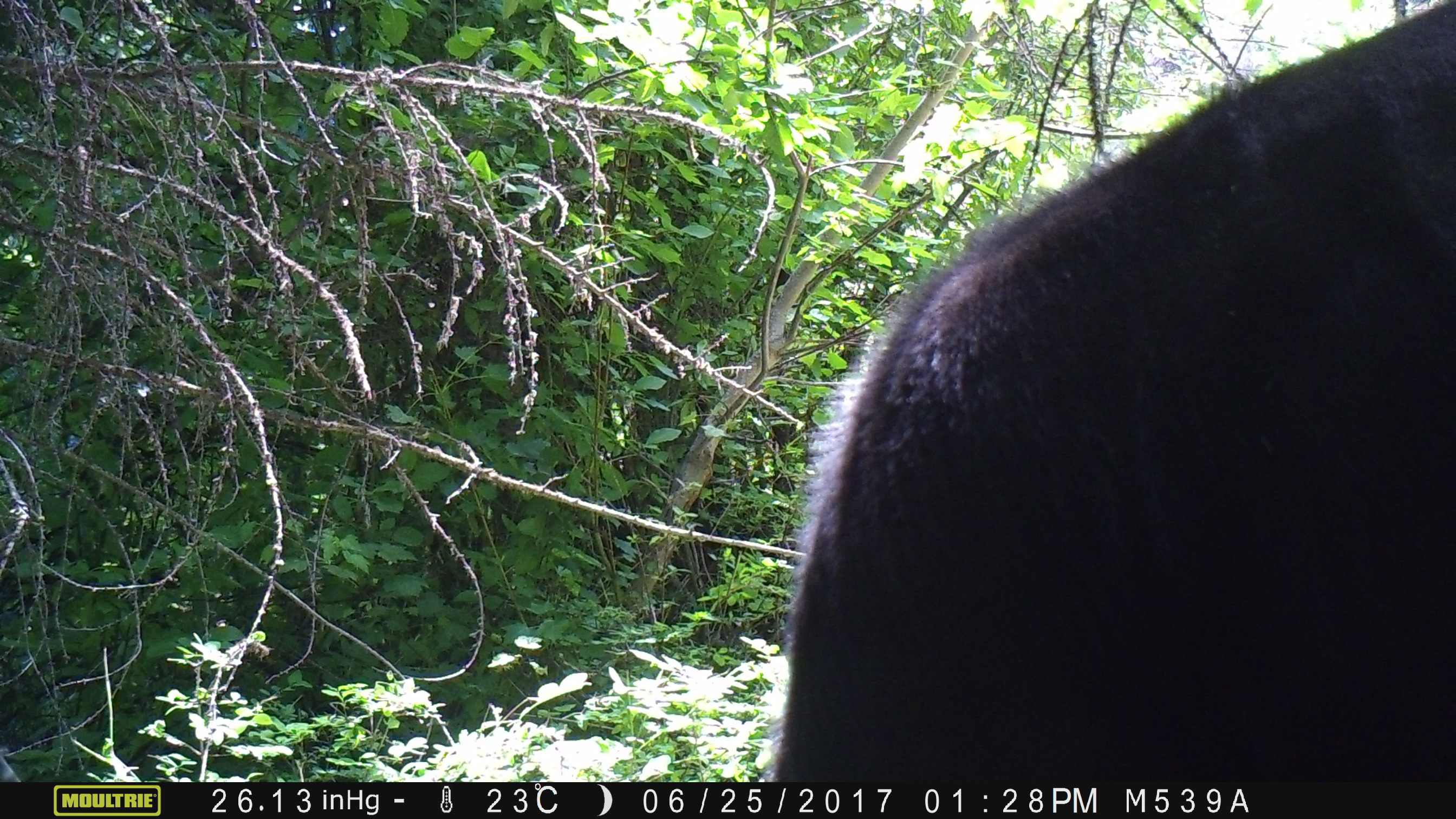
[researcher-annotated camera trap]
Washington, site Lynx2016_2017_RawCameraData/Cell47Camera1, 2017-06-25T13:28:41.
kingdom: Animalia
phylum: Chordata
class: Mammalia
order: Artiodactyla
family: Bovidae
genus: Bos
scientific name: Bos taurus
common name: domestic cattle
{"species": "domestic cattle (Bos taurus)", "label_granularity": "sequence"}